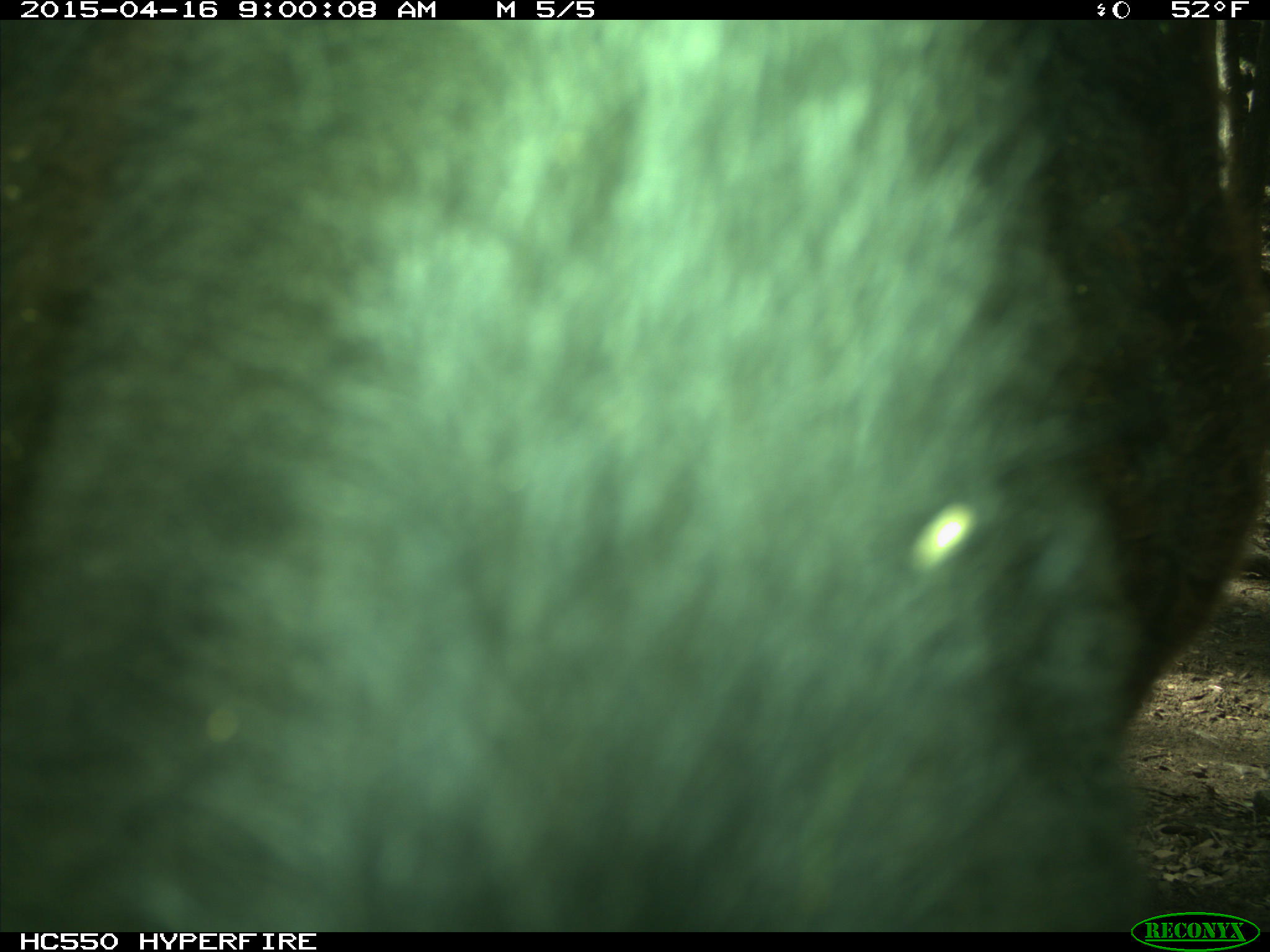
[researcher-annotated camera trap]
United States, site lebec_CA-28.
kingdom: Animalia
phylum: Chordata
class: Mammalia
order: Artiodactyla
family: Bovidae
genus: Bos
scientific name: Bos taurus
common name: domestic cow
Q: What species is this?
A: Bos taurus (domestic cow).